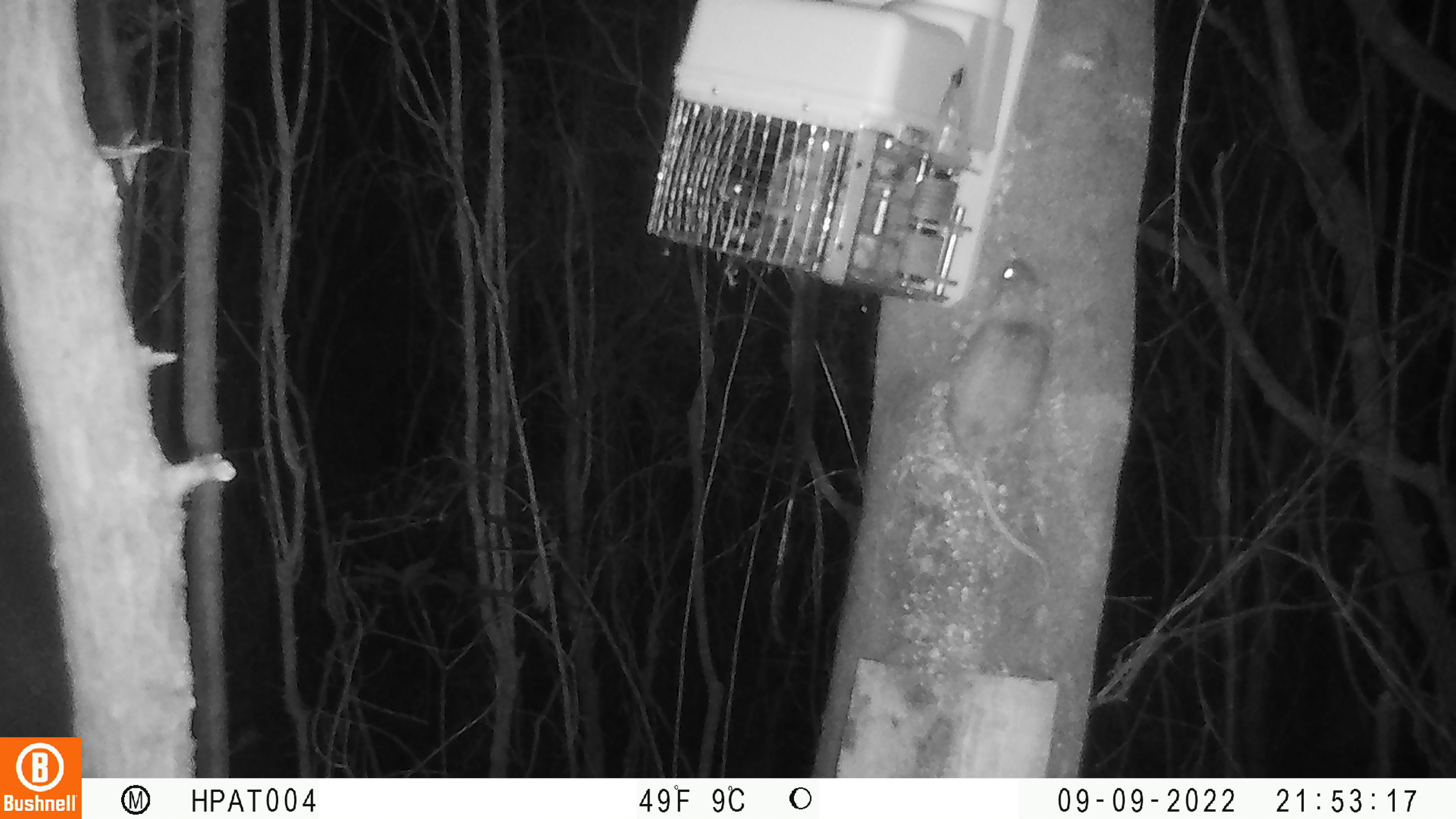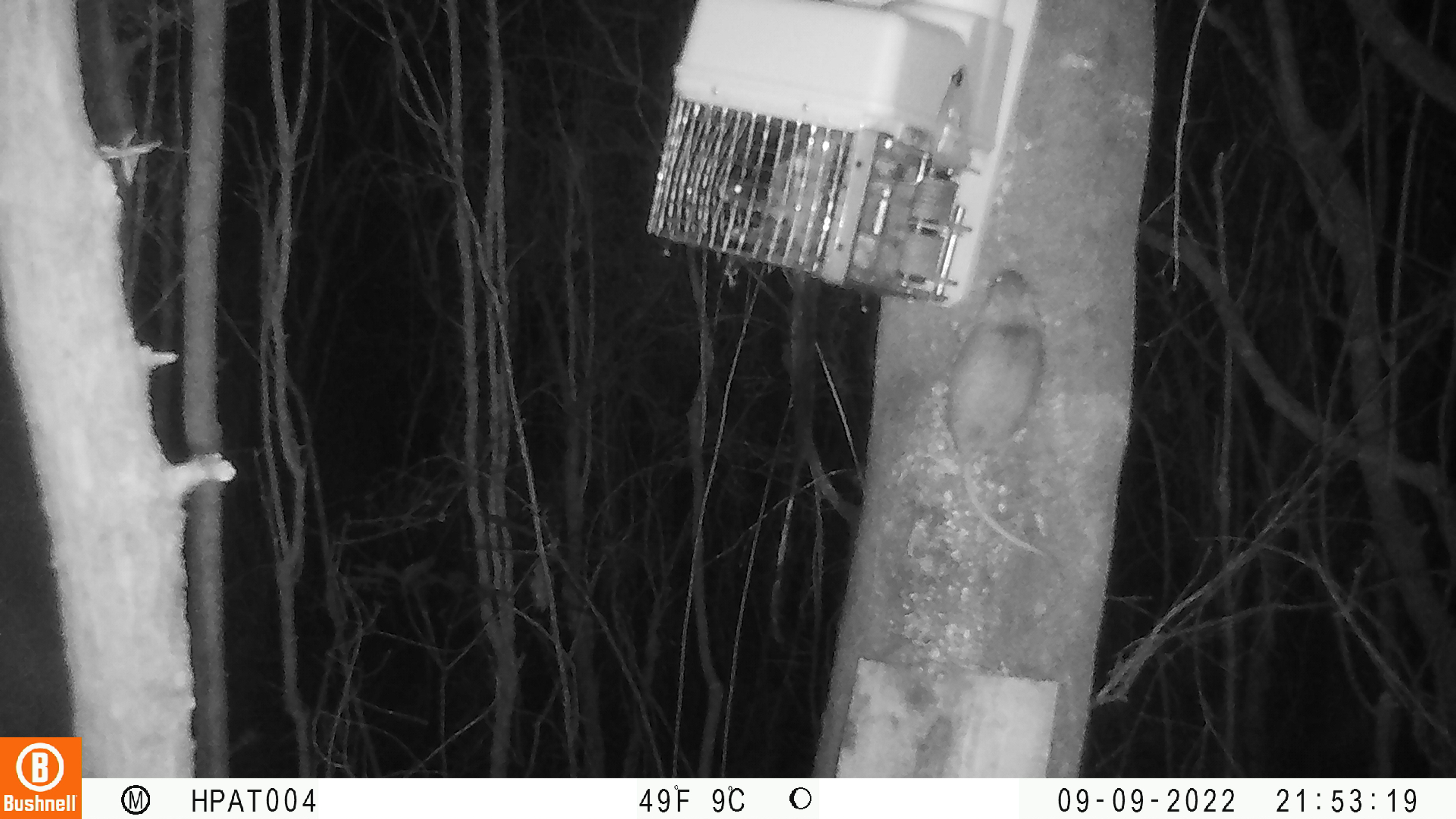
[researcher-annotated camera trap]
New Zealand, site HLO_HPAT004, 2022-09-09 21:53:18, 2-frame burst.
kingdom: Animalia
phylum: Chordata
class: Mammalia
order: Rodentia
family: Muridae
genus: Rattus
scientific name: Rattus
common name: rat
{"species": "rat (Rattus)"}